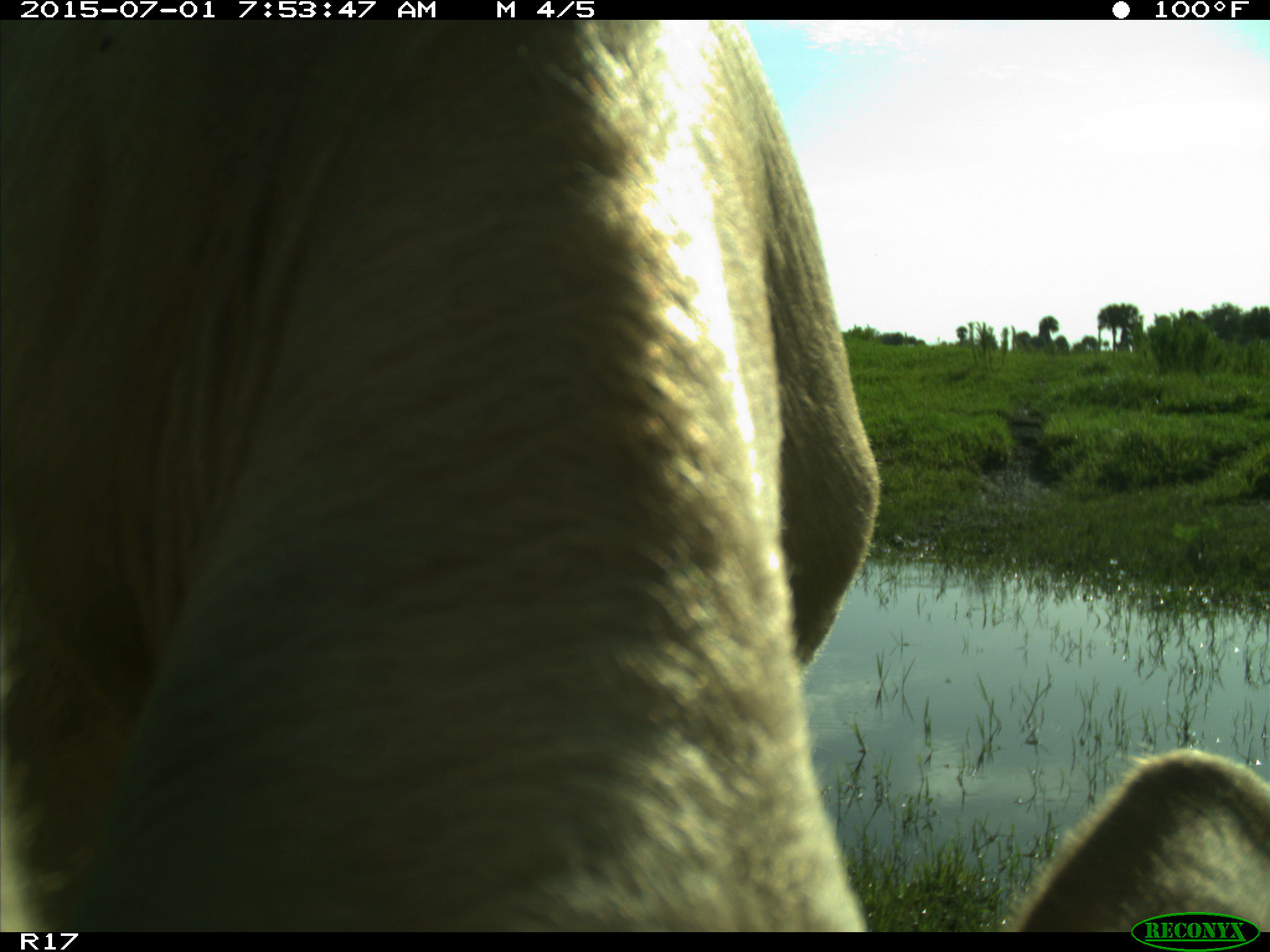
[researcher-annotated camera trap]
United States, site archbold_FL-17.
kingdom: Animalia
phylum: Chordata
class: Mammalia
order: Artiodactyla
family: Bovidae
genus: Bos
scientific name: Bos taurus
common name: domestic cow